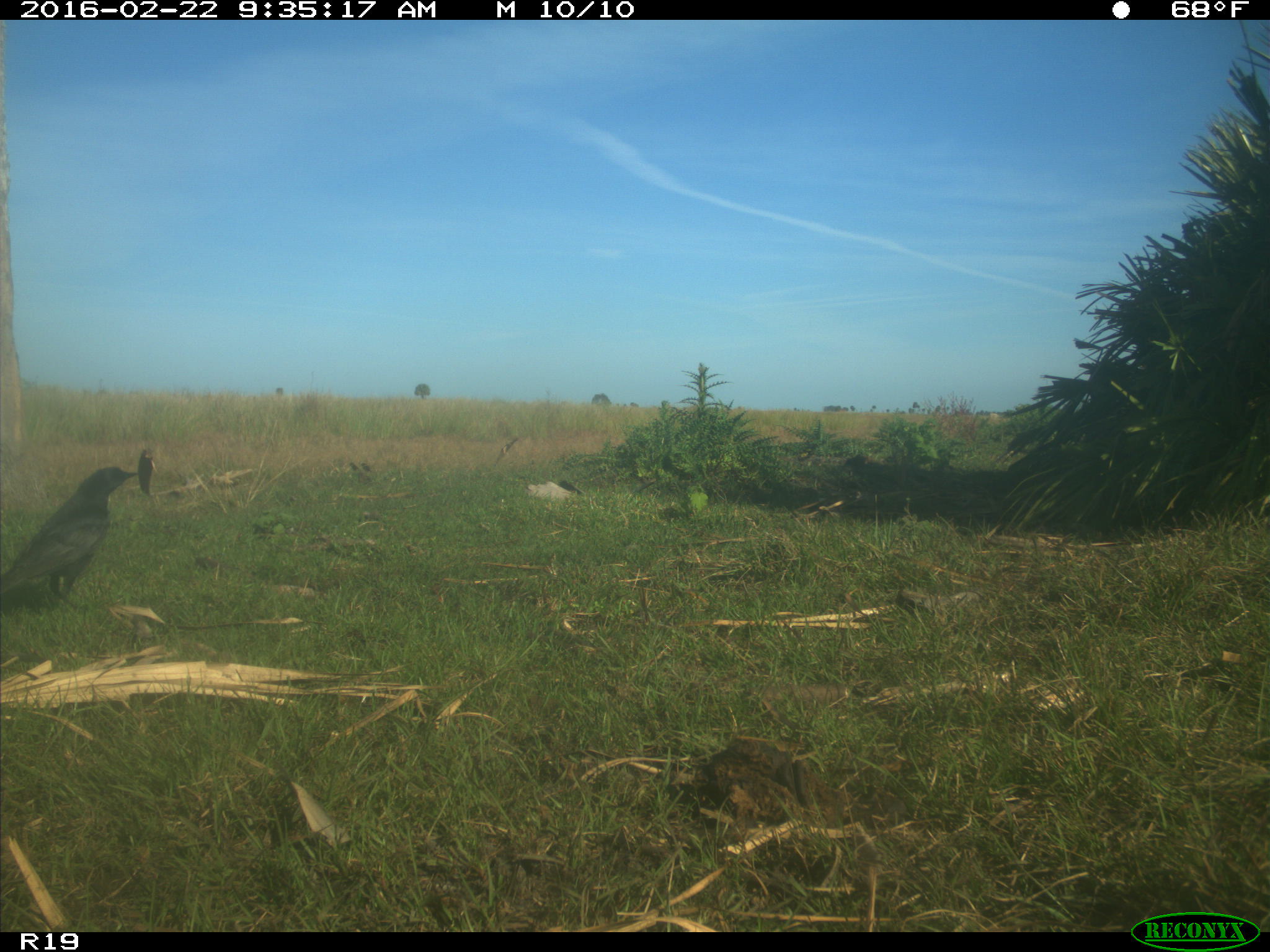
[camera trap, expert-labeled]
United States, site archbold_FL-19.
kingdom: Animalia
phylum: Chordata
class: Aves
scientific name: Aves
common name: birds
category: unidentified bird